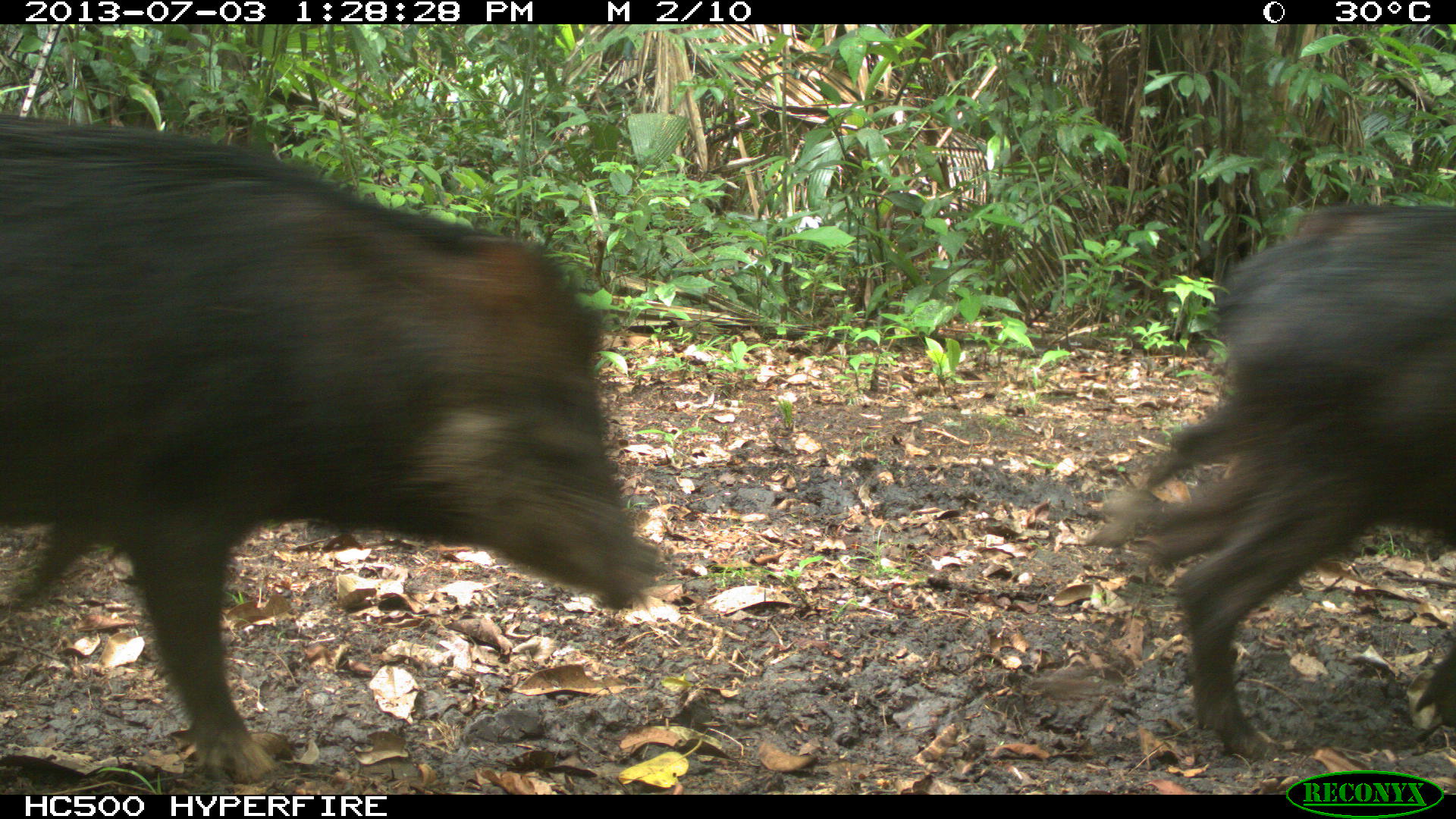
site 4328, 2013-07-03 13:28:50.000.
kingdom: Animalia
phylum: Chordata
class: Mammalia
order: Artiodactyla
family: Tayassuidae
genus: Tayassu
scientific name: Tayassu pecari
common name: white-lipped peccary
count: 10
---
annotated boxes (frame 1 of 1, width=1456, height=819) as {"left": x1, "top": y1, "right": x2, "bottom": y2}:
tayassu pecari: {"left": 0, "top": 114, "right": 662, "bottom": 784}; {"left": 1088, "top": 200, "right": 1455, "bottom": 760}